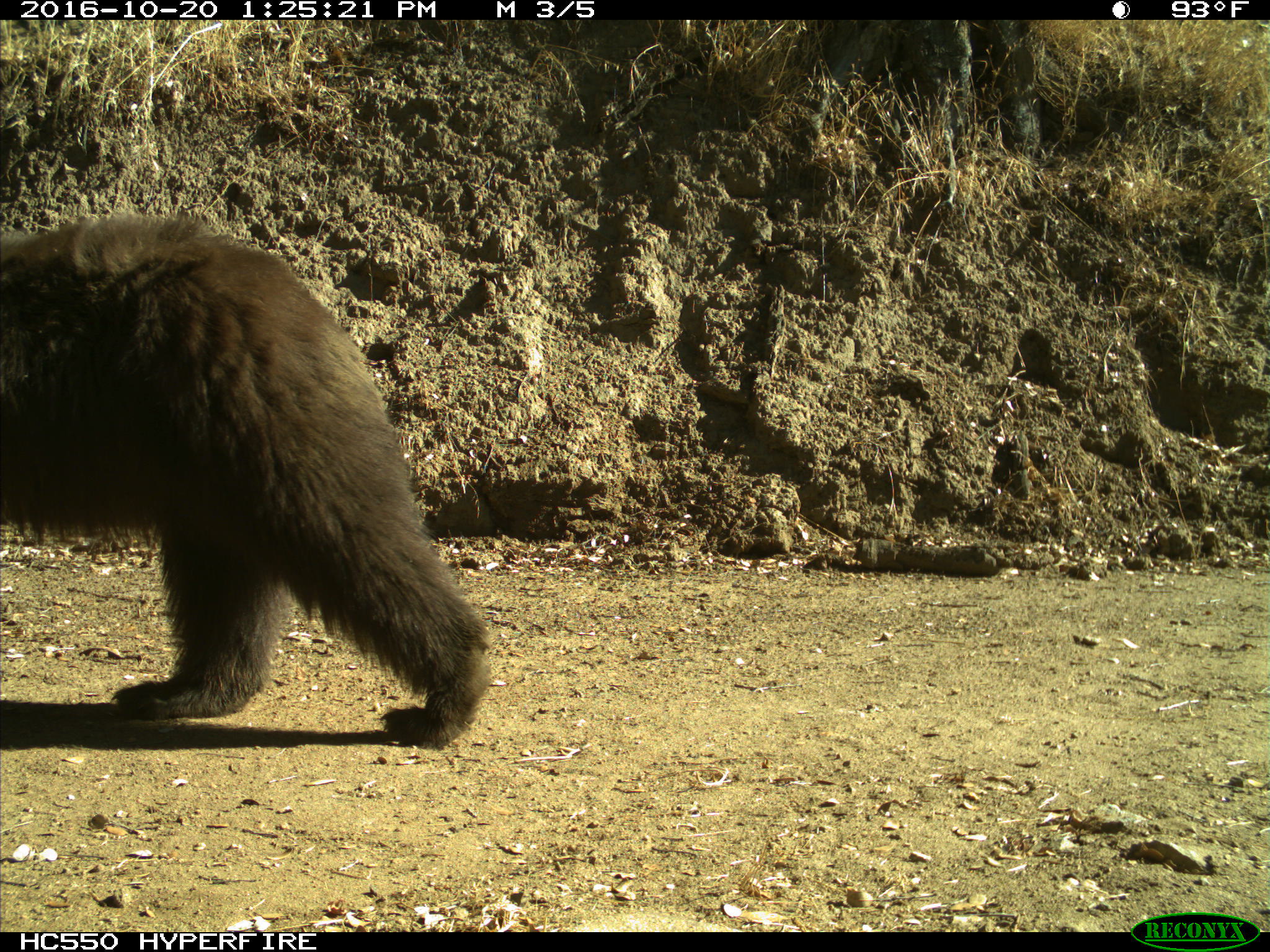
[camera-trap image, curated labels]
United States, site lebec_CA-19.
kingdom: Animalia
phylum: Chordata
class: Mammalia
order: Carnivora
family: Ursidae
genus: Ursus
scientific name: Ursus americanus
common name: american black bear